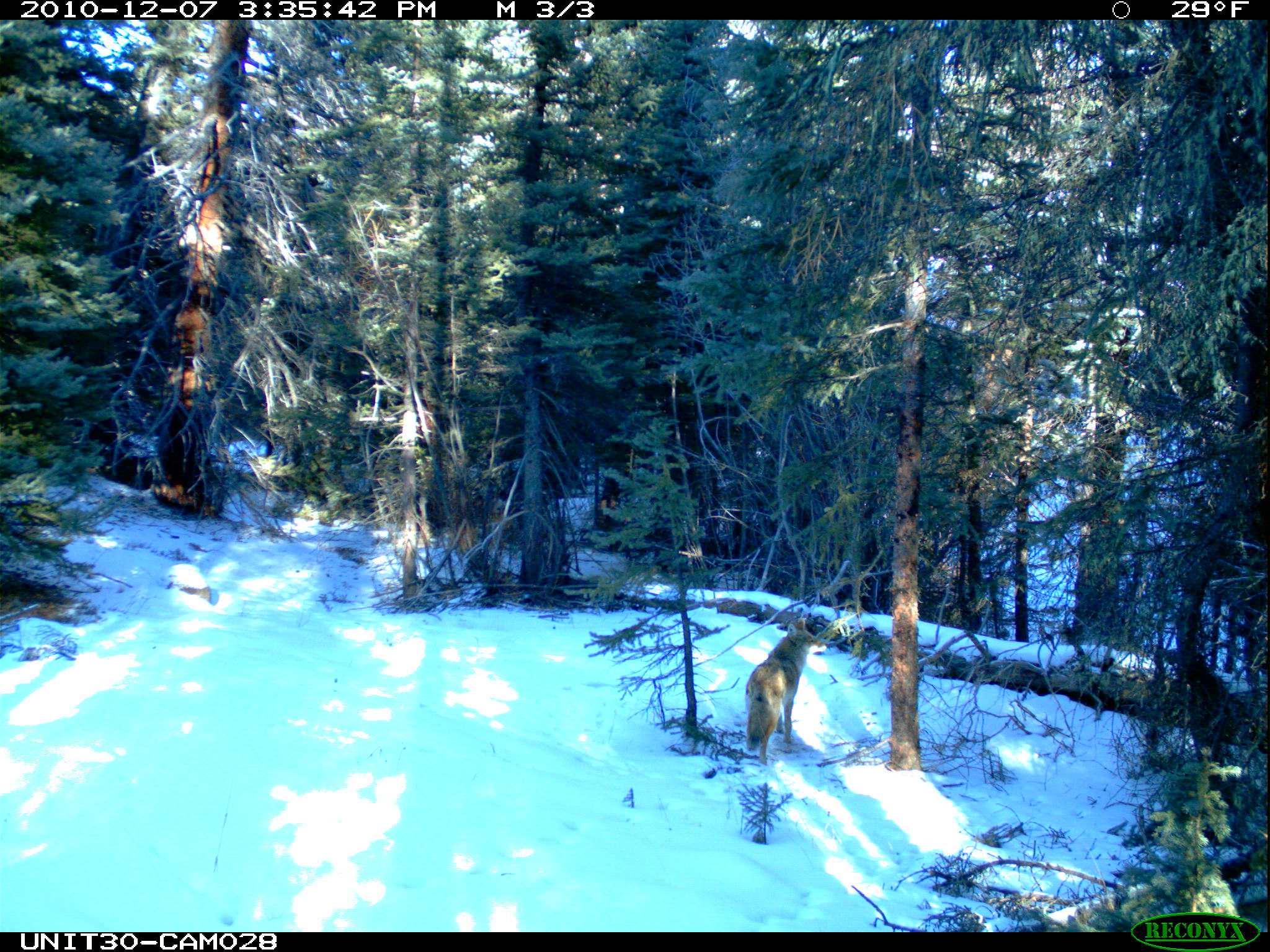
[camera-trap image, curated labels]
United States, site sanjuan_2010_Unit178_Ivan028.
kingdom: Animalia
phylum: Chordata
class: Mammalia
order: Carnivora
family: Canidae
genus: Canis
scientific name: Canis latrans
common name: coyote